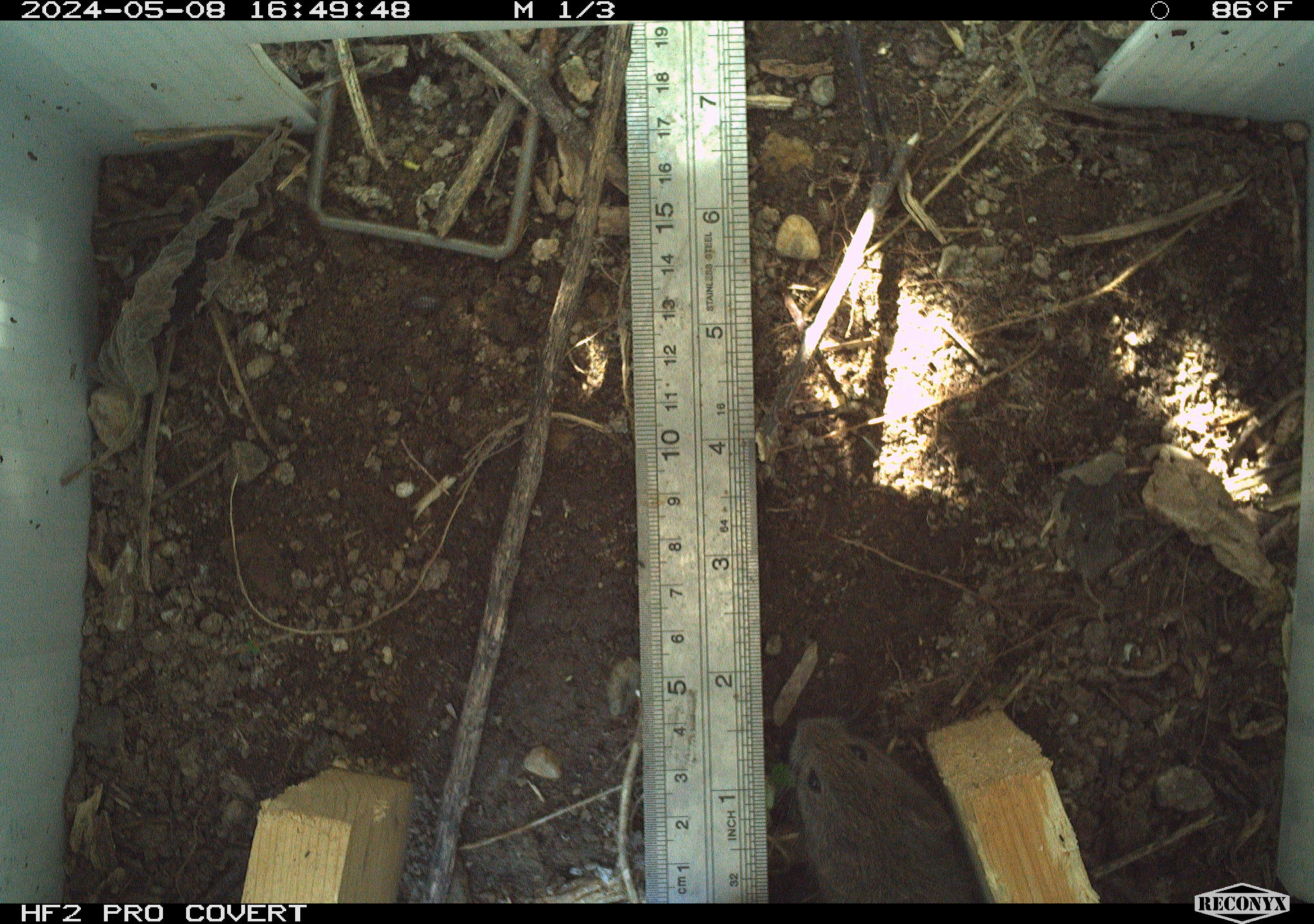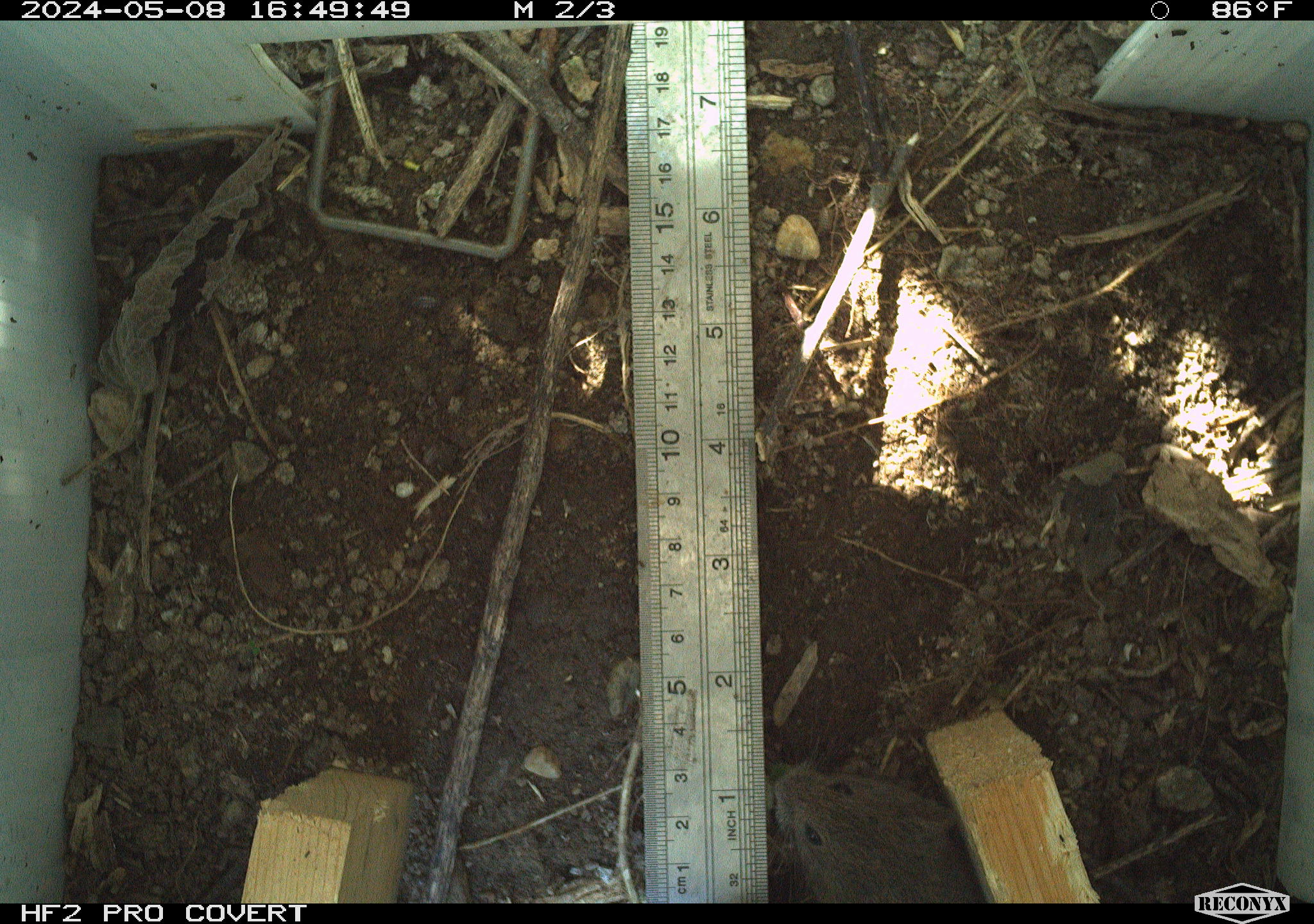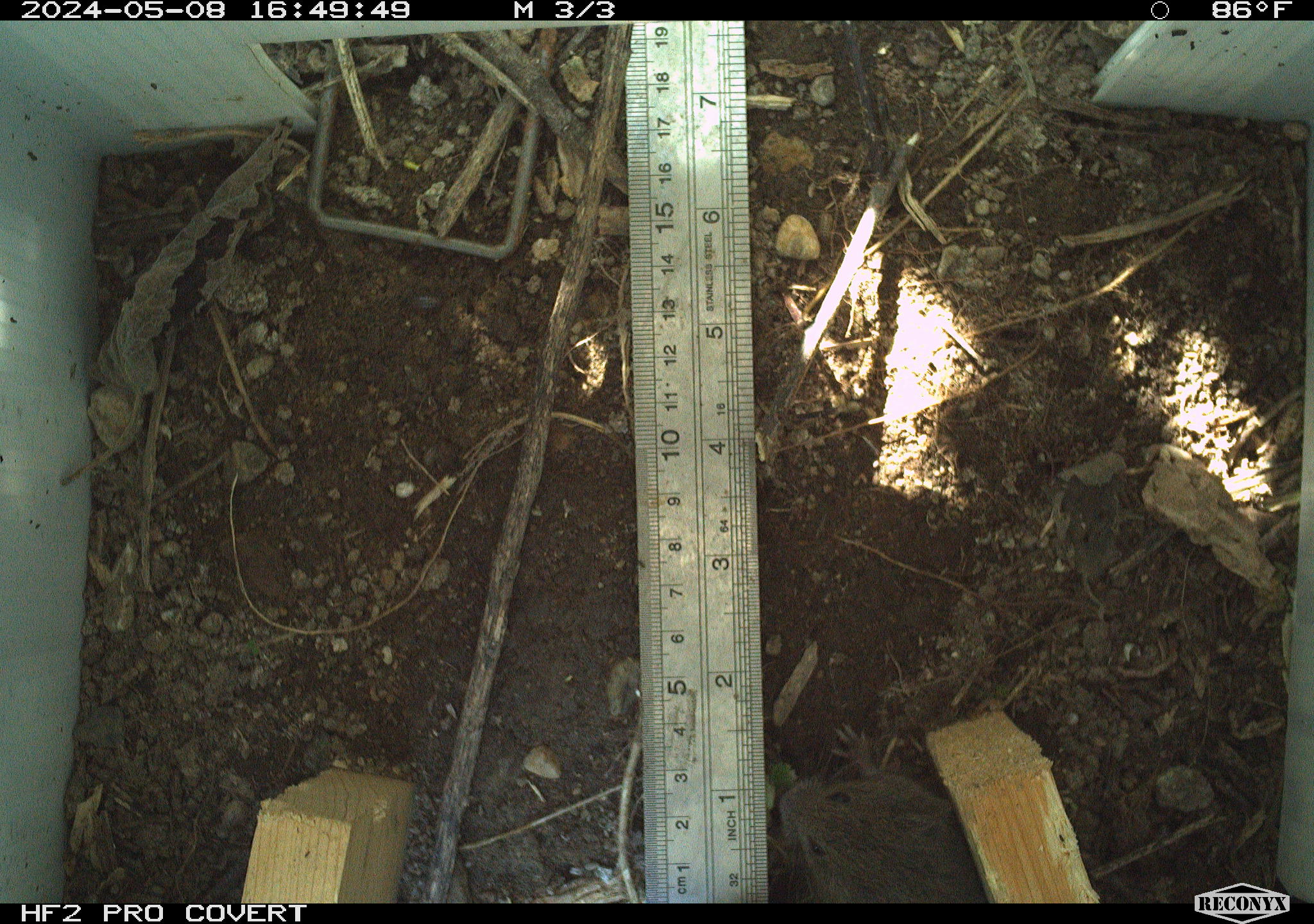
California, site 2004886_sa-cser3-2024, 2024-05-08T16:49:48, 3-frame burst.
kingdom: Animalia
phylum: Chordata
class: Mammalia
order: Rodentia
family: Cricetidae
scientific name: Cricetidae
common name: hamsters, voles, lemmings, and allies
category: cricetidae family